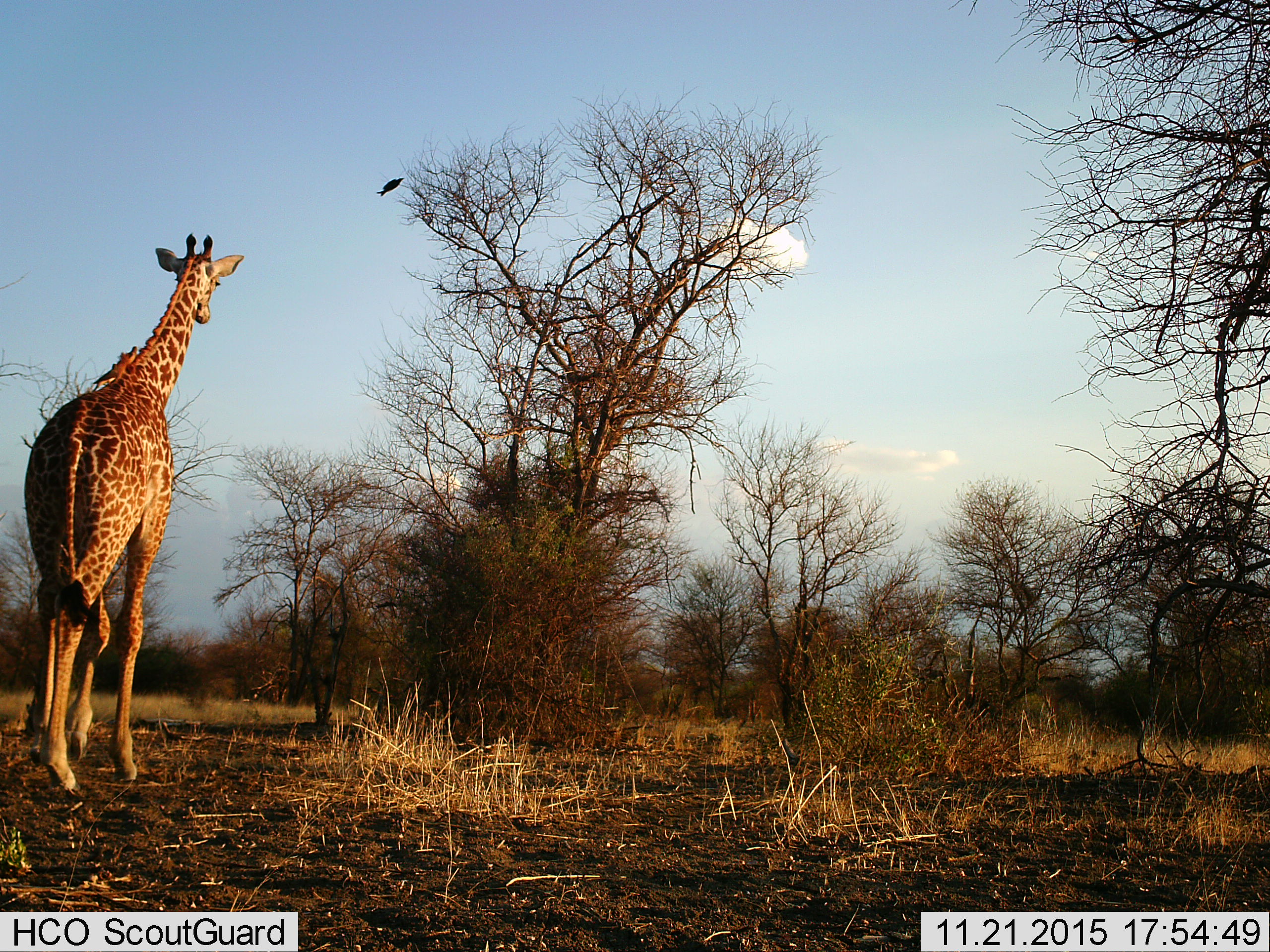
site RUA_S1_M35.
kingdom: Animalia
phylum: Chordata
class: Aves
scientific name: Aves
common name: bird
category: birdother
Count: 3.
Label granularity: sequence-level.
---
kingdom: Animalia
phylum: Chordata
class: Mammalia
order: Artiodactyla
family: Giraffidae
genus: Giraffa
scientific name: Giraffa camelopardalis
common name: giraffe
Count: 1.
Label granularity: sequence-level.